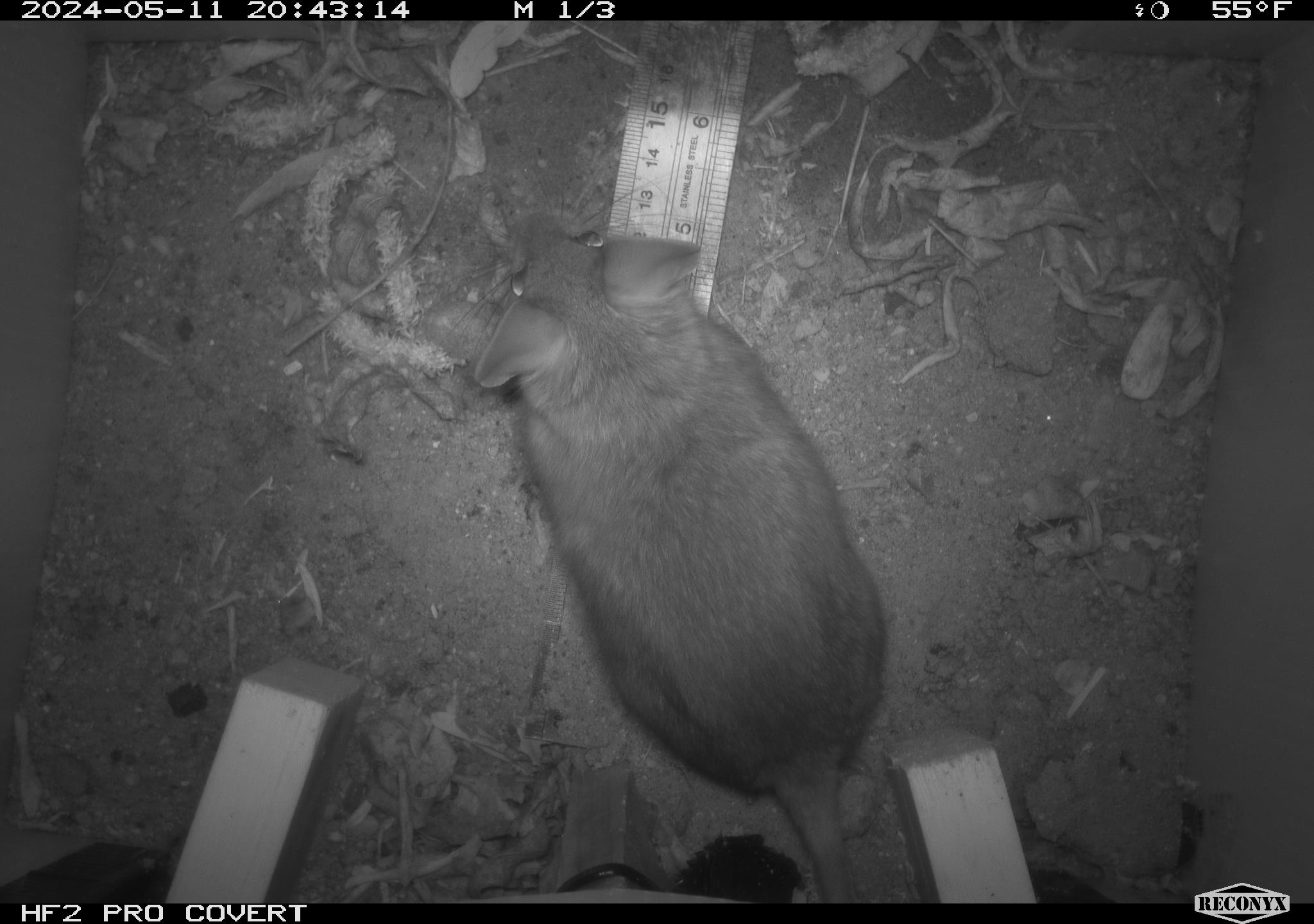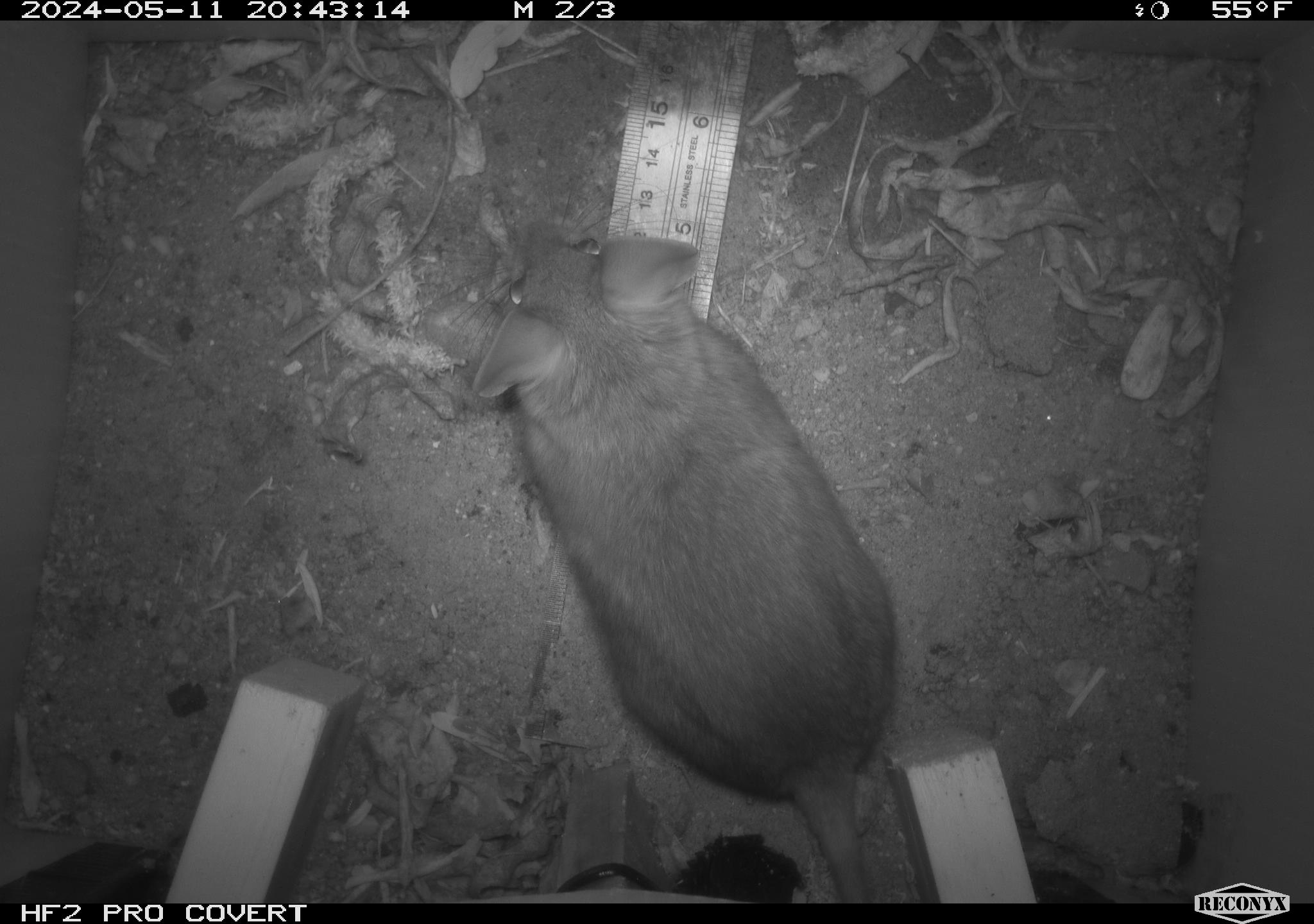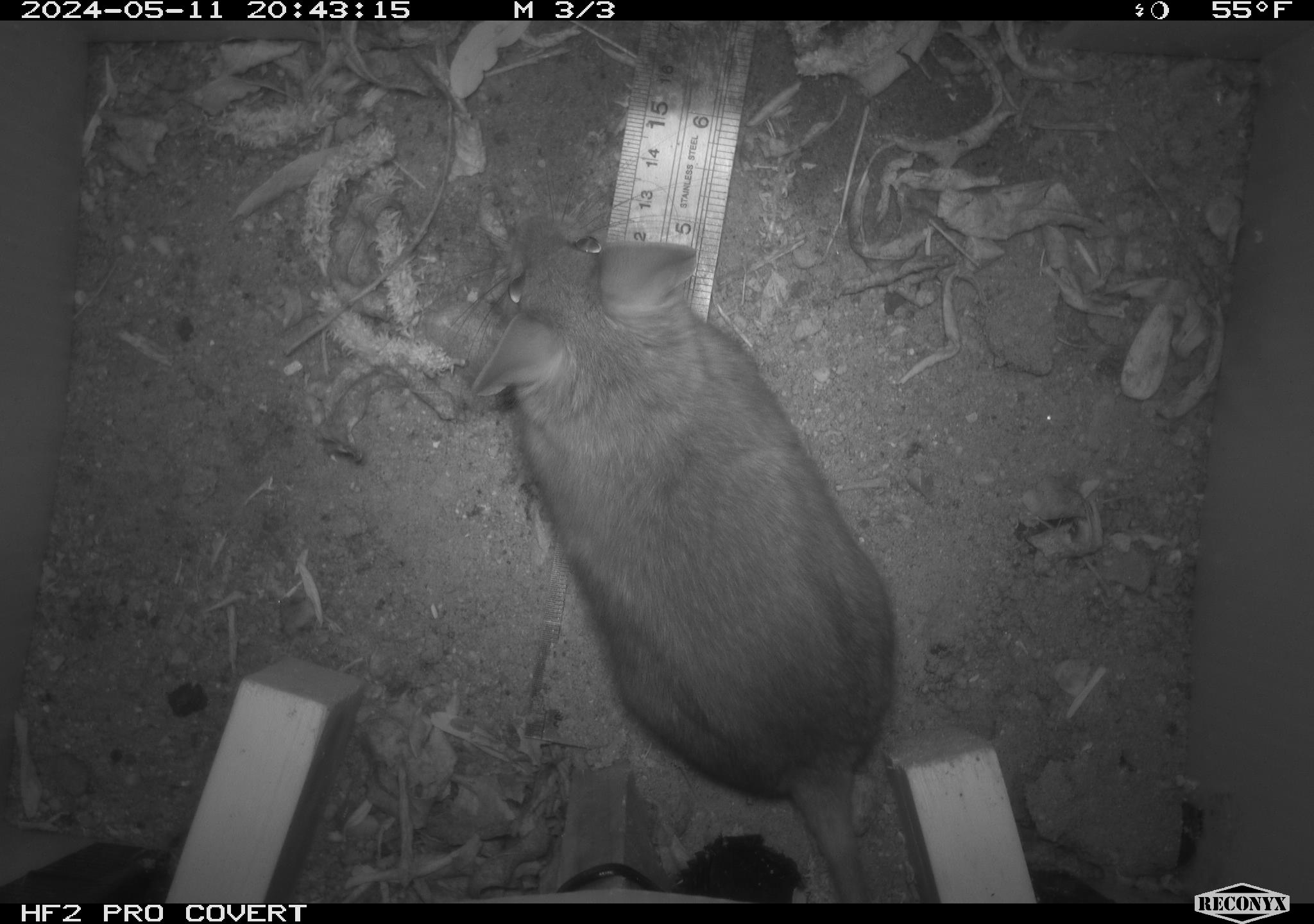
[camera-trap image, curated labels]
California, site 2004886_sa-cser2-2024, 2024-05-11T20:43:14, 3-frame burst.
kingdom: Animalia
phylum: Chordata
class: Mammalia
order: Rodentia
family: Muridae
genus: Rattus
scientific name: Rattus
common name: rat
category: rattus species